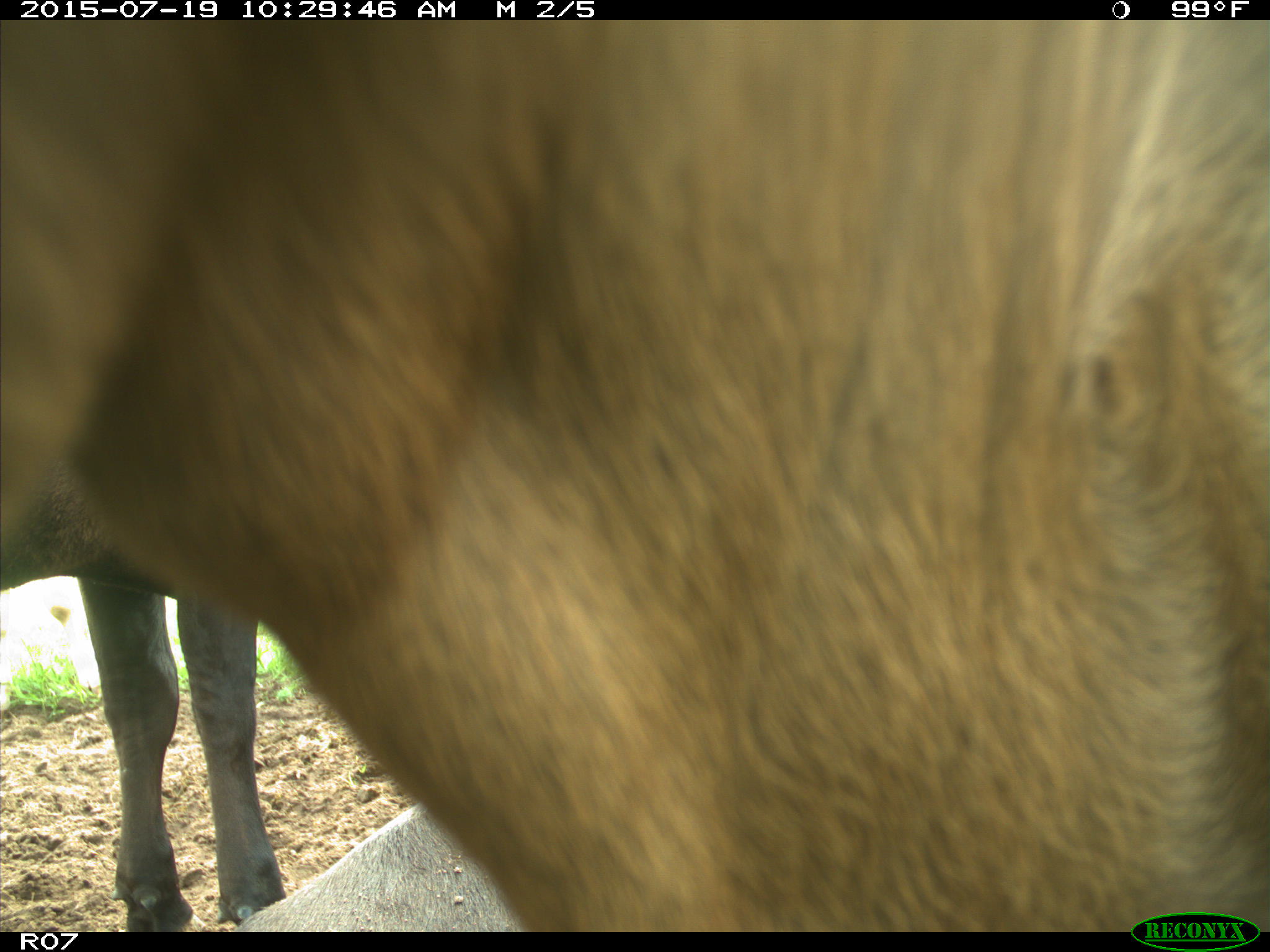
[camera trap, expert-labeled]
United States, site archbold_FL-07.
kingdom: Animalia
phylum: Chordata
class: Mammalia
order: Artiodactyla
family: Bovidae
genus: Bos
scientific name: Bos taurus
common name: domestic cow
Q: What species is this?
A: Bos taurus (domestic cow).